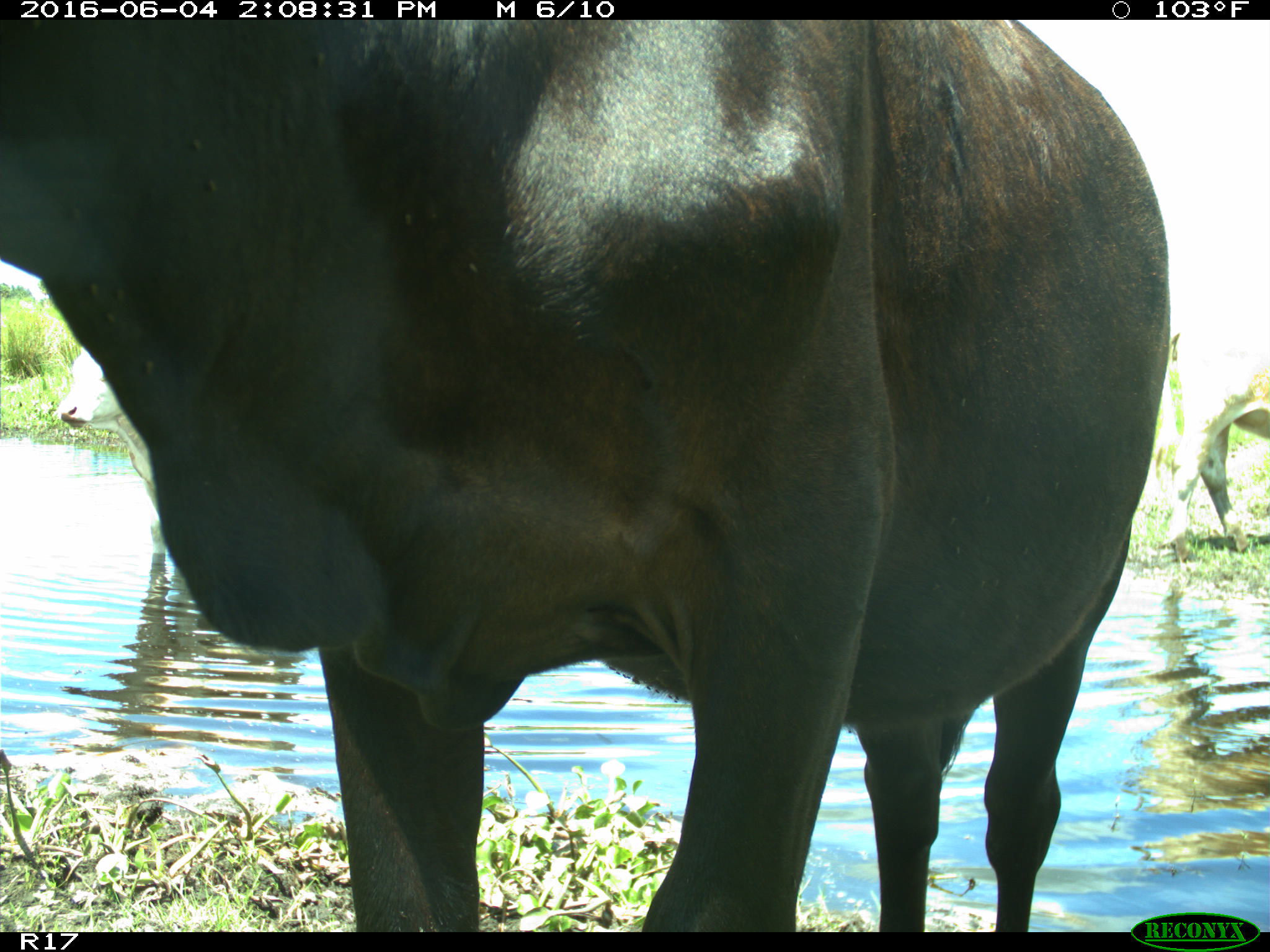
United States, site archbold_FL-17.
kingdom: Animalia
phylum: Chordata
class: Mammalia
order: Artiodactyla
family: Bovidae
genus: Bos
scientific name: Bos taurus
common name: domestic cow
Bos taurus (domestic cow).